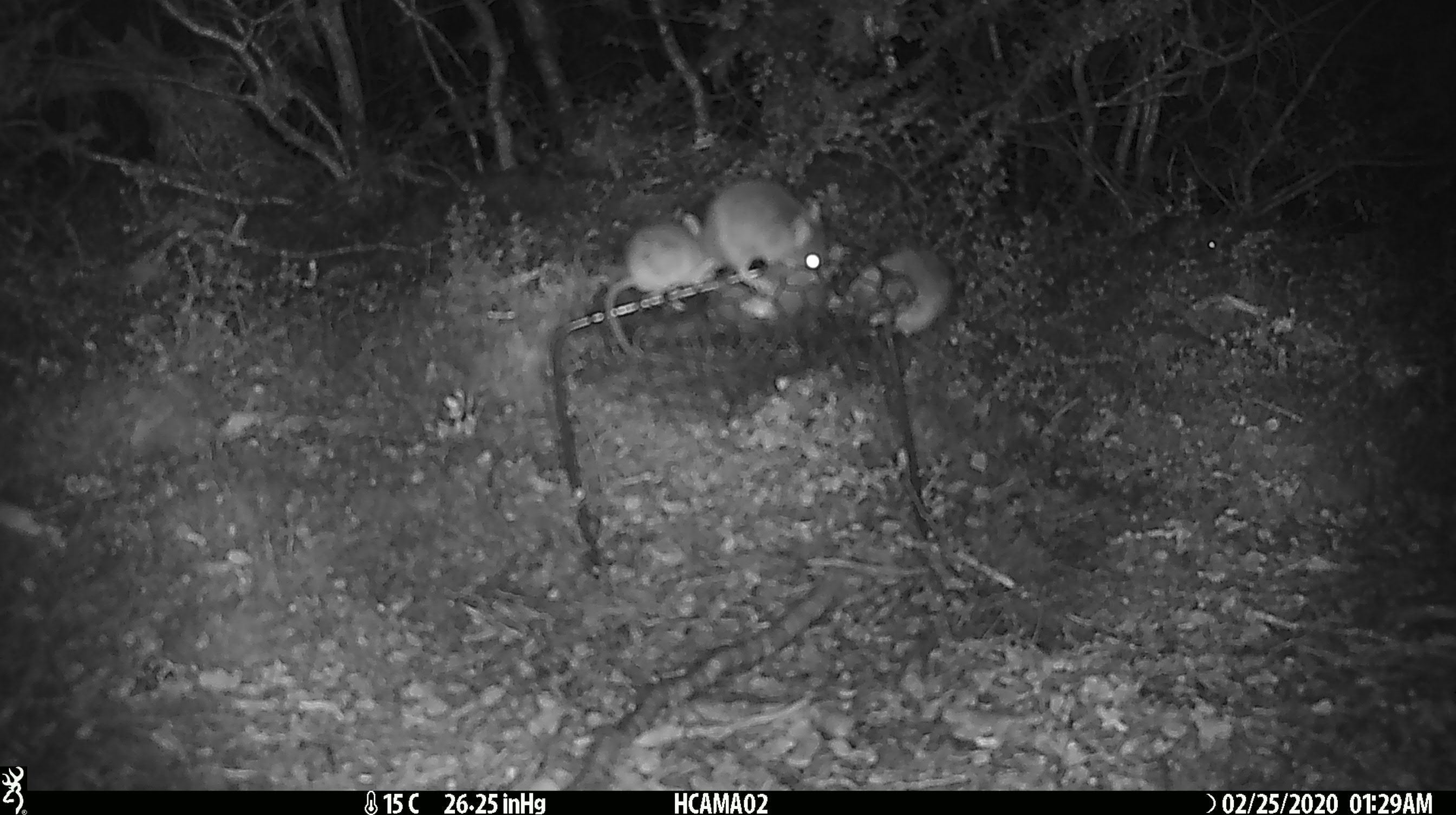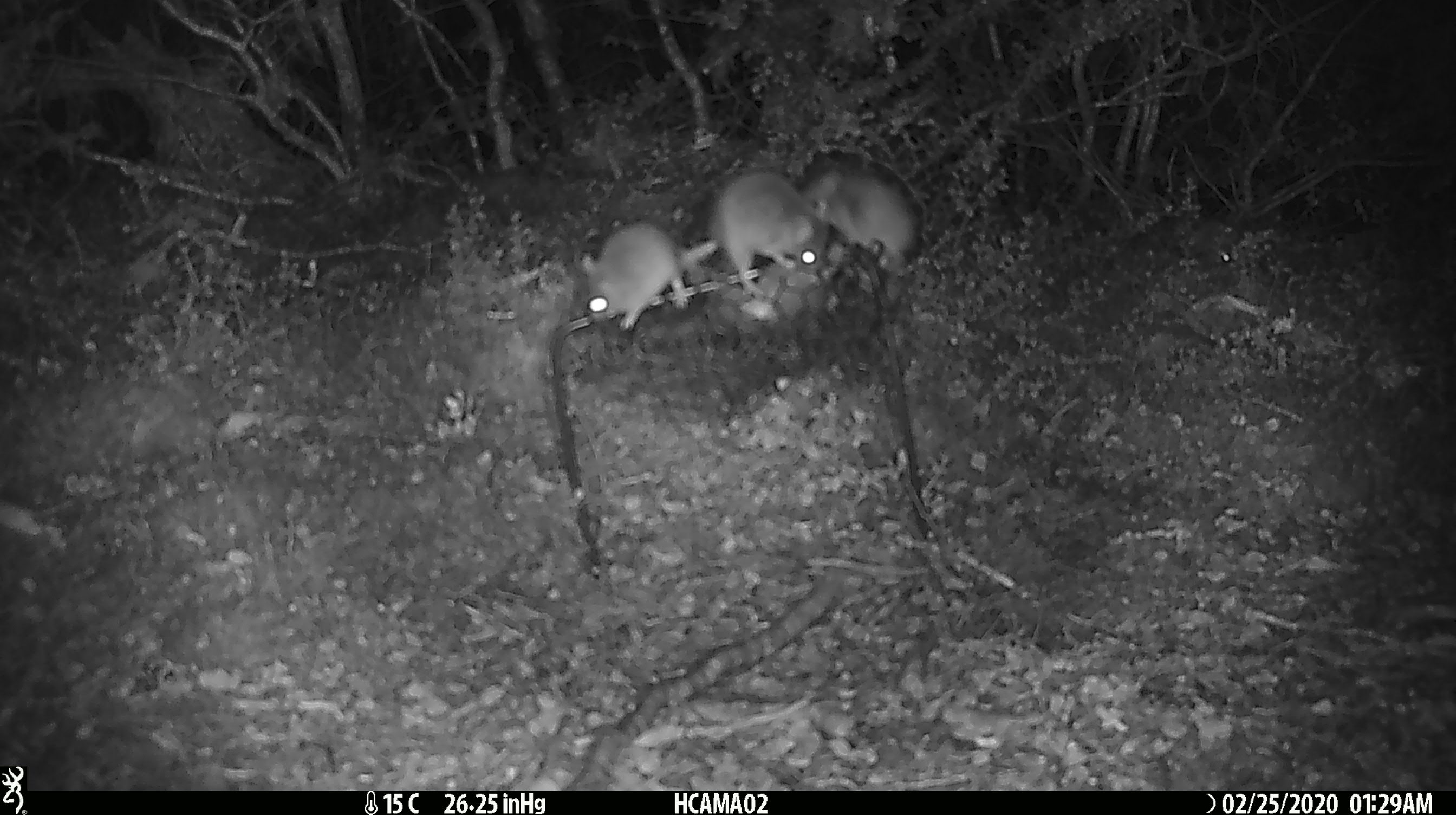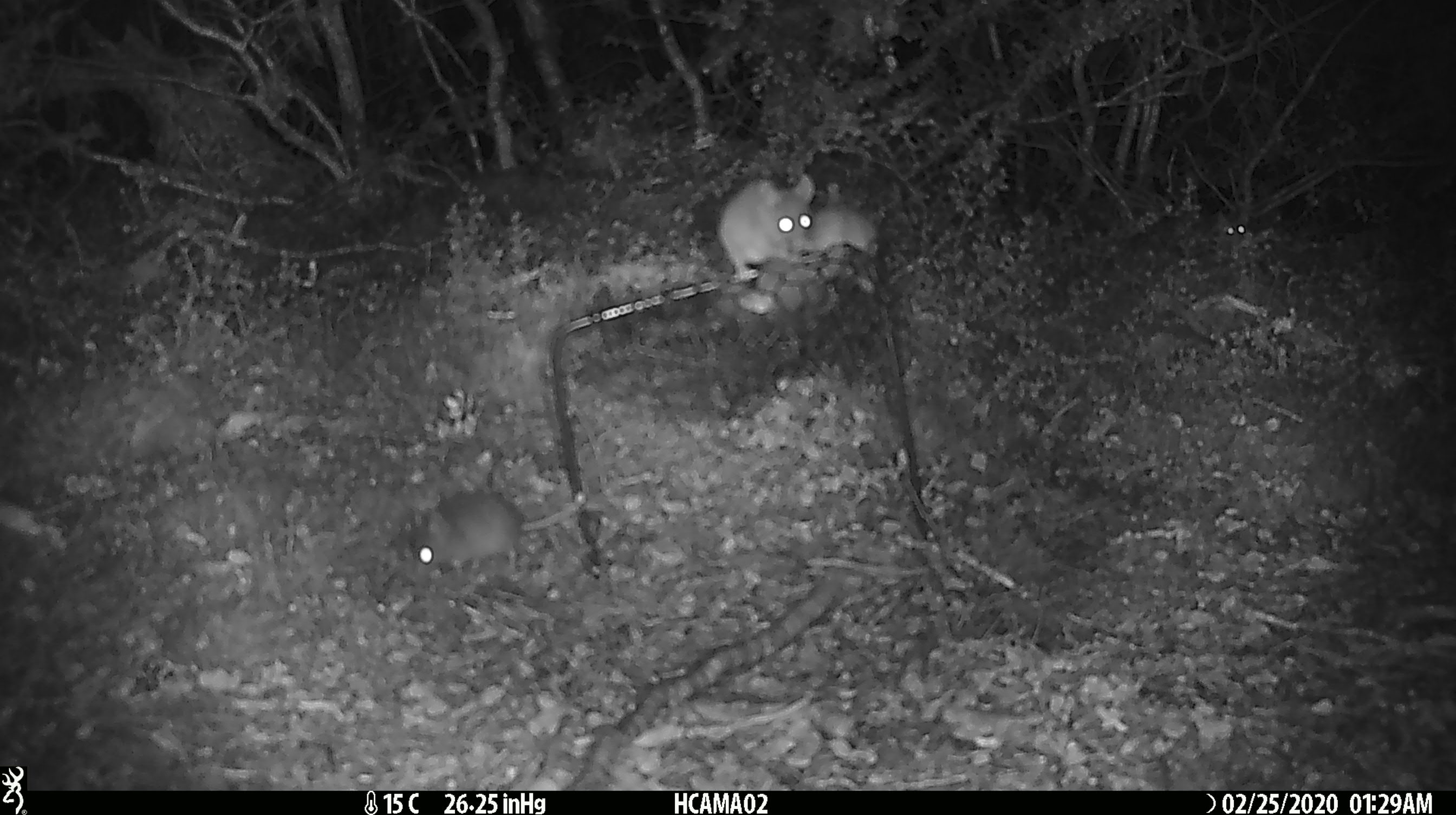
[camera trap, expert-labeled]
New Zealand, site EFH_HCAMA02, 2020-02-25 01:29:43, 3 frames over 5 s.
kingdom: Animalia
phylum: Chordata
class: Mammalia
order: Rodentia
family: Muridae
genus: Mus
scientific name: Mus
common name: mouse